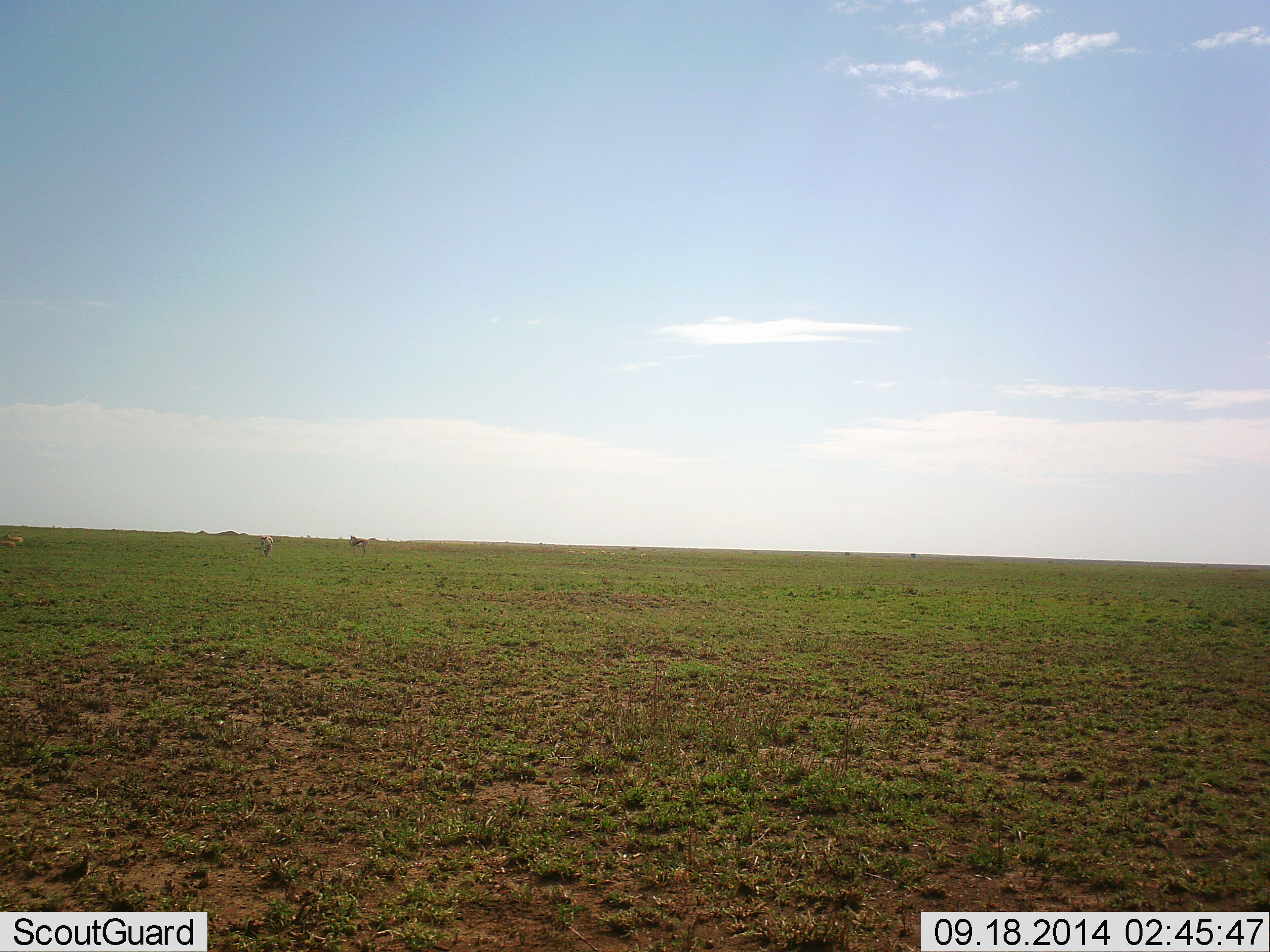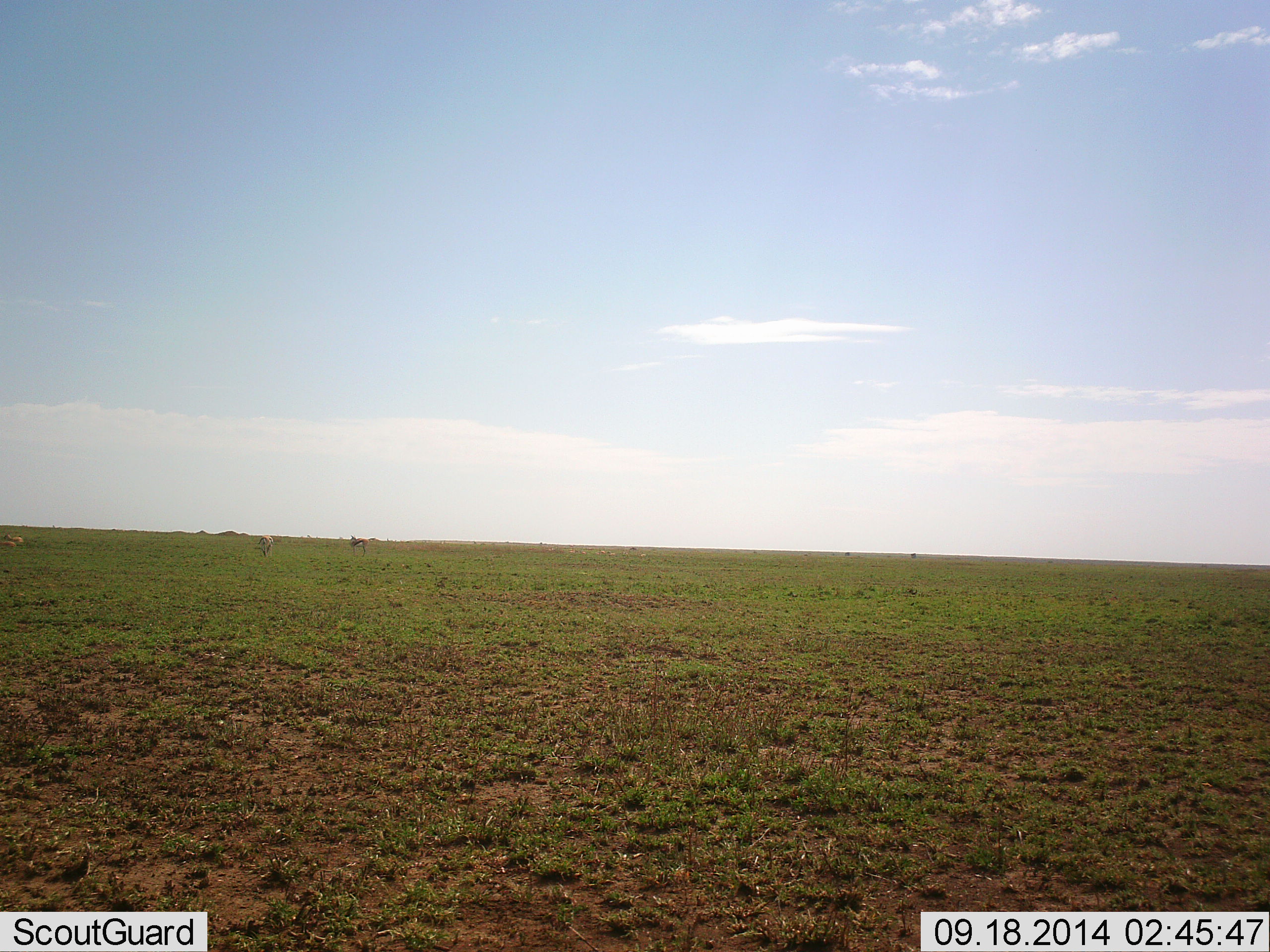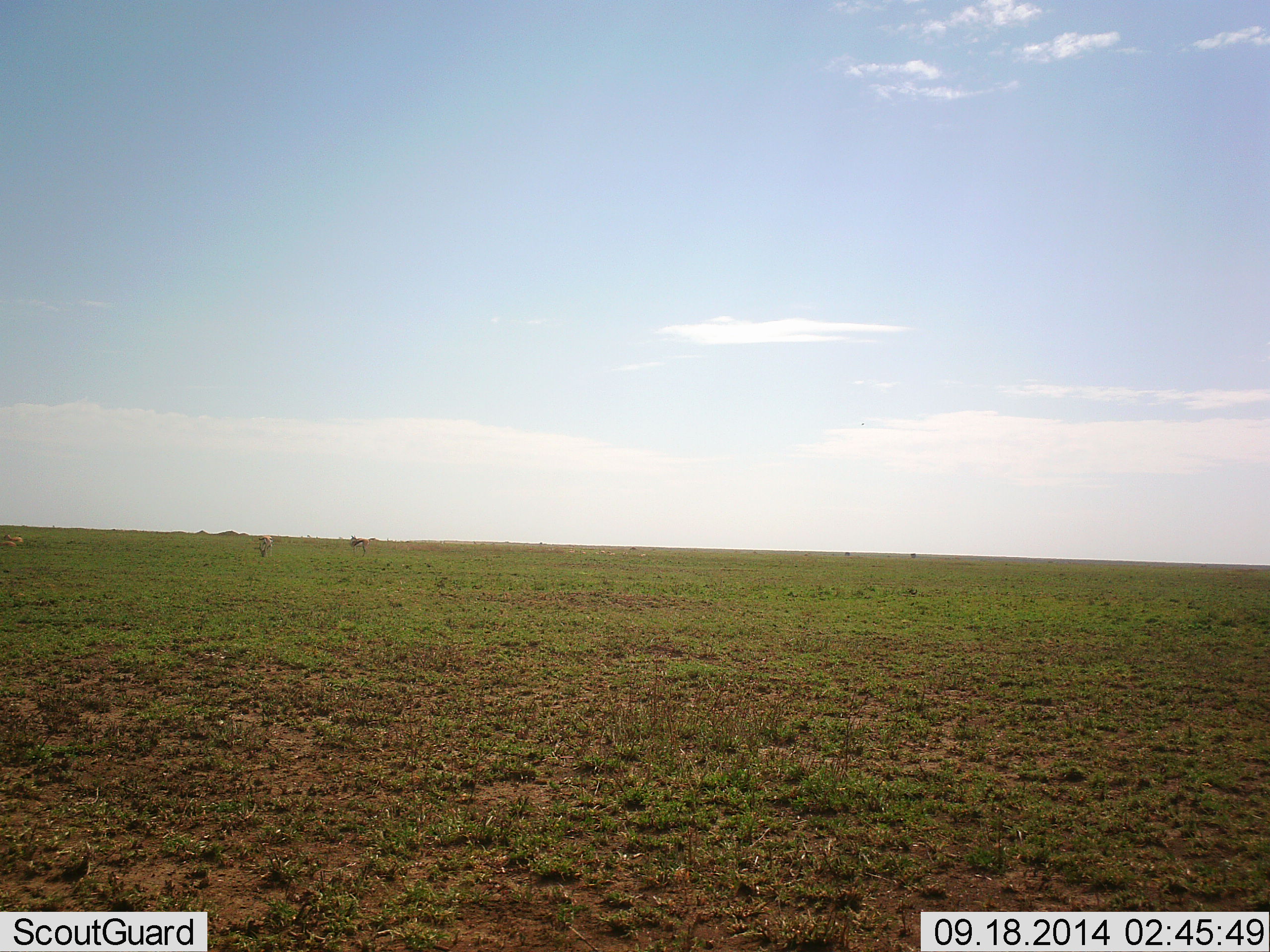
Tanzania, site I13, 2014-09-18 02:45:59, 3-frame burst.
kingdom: Animalia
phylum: Chordata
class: Mammalia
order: Artiodactyla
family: Bovidae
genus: Eudorcas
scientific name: Eudorcas thomsonii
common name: thomson's gazelle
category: gazellethomsons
Gazellethomsons (thomson's gazelle) (Eudorcas thomsonii), count 1. Behavior (volunteer vote fractions): standing 20%, resting 0%, moving 0%, interacting 0%. Young present (vote fraction): 0%. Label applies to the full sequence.